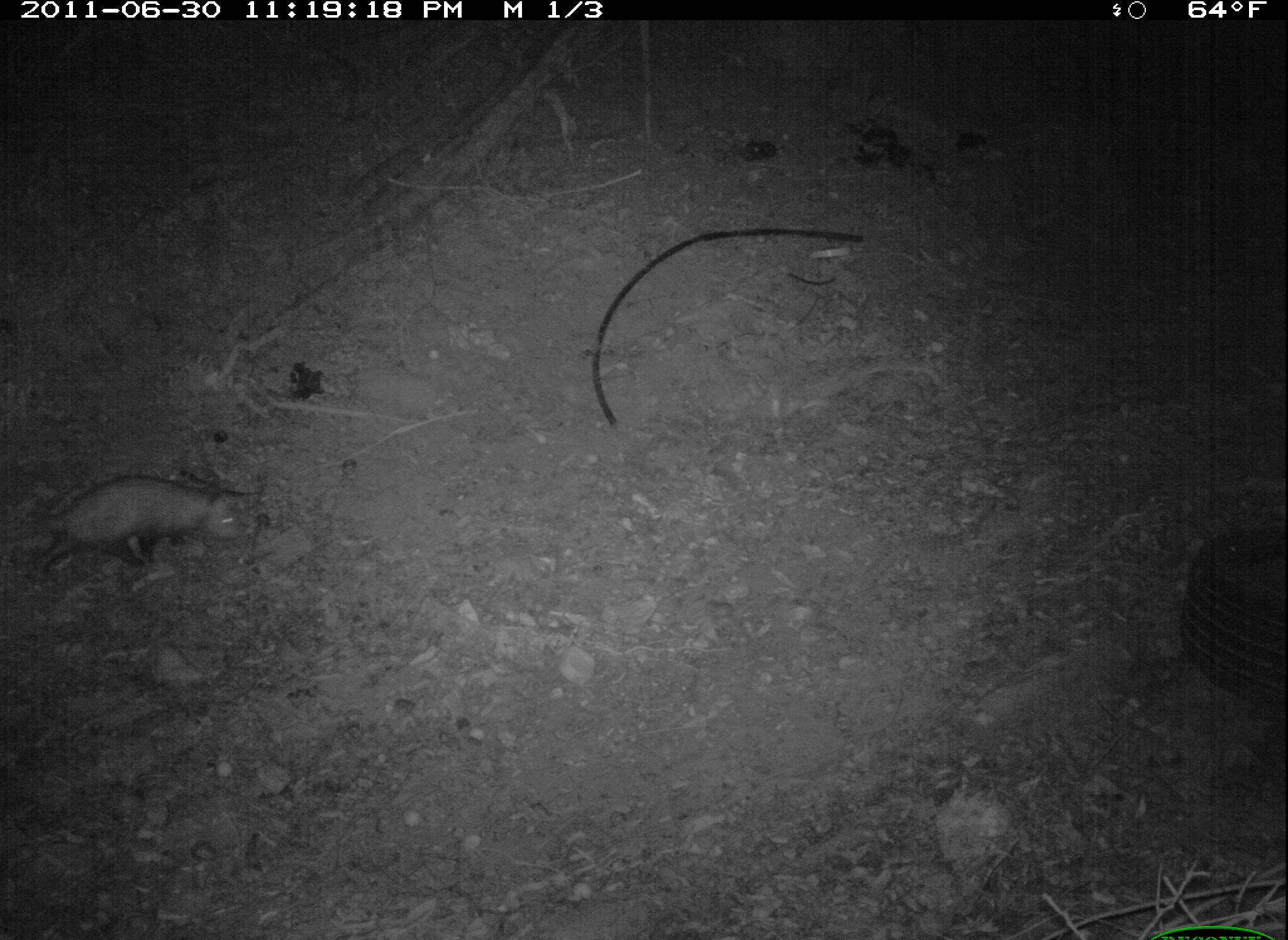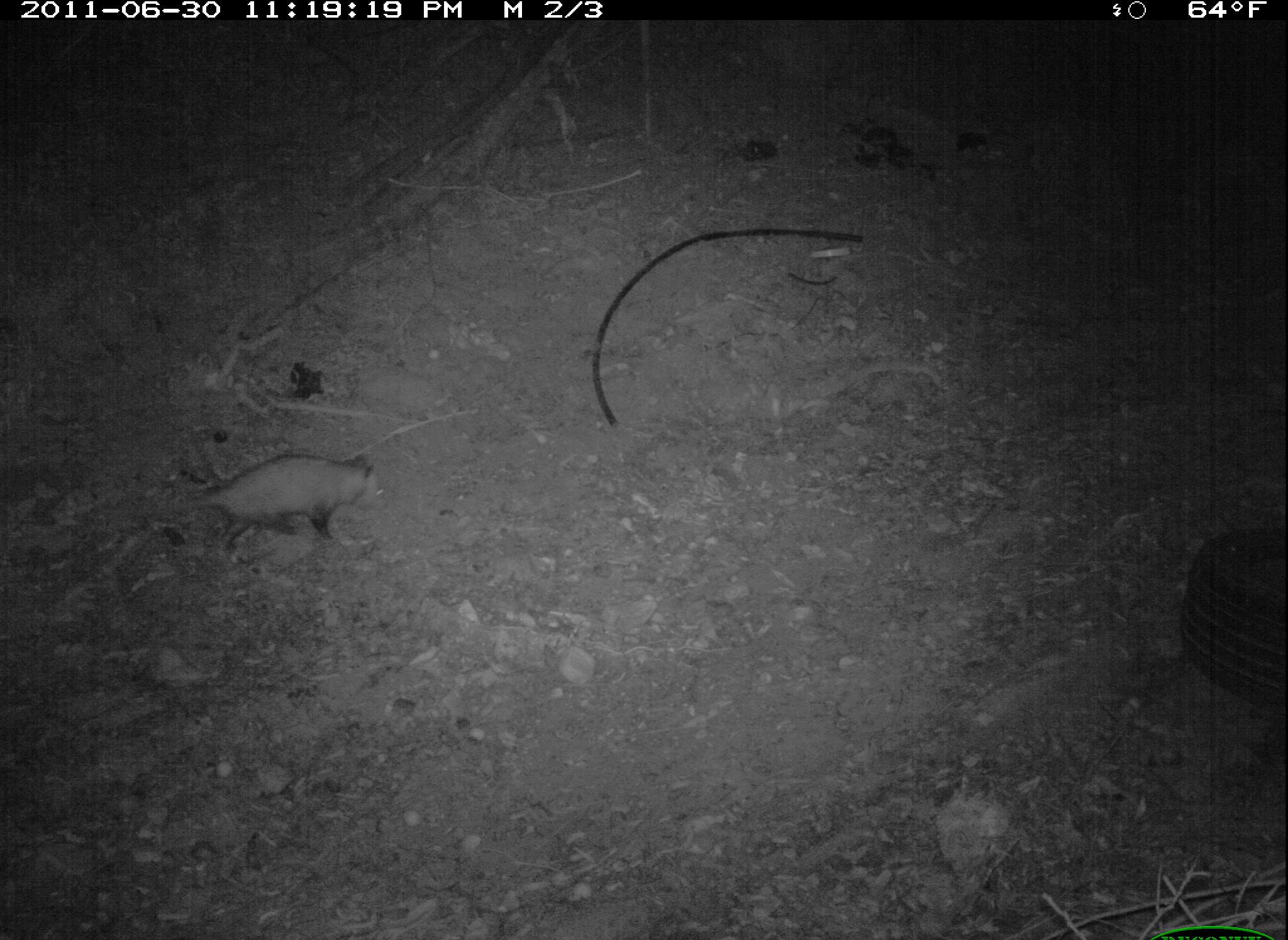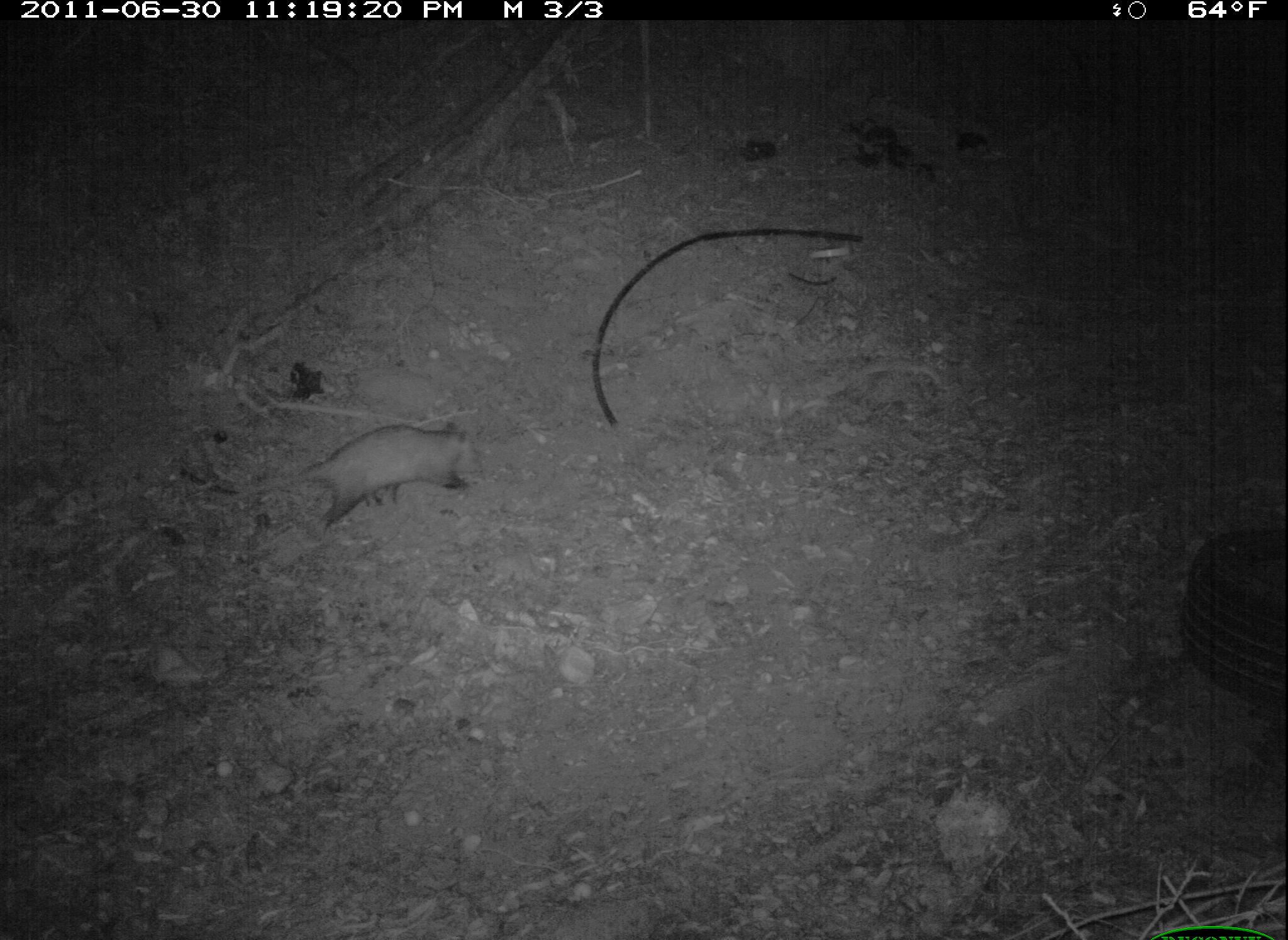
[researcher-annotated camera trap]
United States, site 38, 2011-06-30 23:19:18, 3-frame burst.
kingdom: Animalia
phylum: Chordata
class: Mammalia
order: Didelphimorphia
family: Didelphidae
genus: Didelphis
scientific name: Didelphis virginiana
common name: virginia opossum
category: opossum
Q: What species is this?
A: Opossum (virginia opossum) (Didelphis virginiana).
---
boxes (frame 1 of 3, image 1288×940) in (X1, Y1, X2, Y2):
opossum: (2, 464, 262, 590)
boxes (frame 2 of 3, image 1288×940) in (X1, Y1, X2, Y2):
opossum: (138, 448, 401, 561)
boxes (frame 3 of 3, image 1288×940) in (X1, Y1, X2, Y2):
opossum: (258, 393, 497, 554)